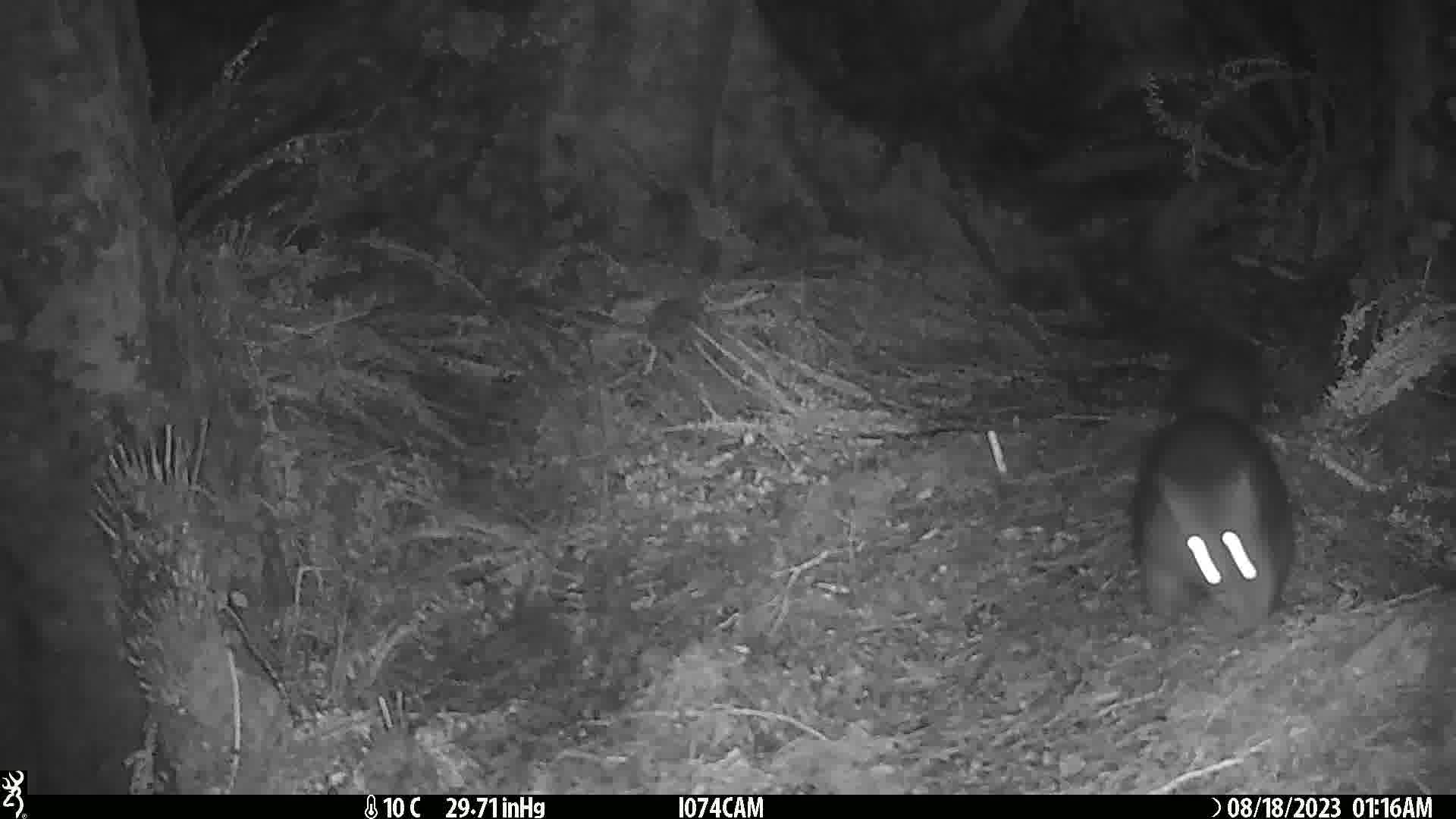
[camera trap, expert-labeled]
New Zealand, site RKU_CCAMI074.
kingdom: Animalia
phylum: Chordata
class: Mammalia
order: Diprotodontia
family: Phalangeridae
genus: Trichosurus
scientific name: Trichosurus vulpecula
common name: common brushtail possum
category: possum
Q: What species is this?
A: Possum (common brushtail possum) (Trichosurus vulpecula).